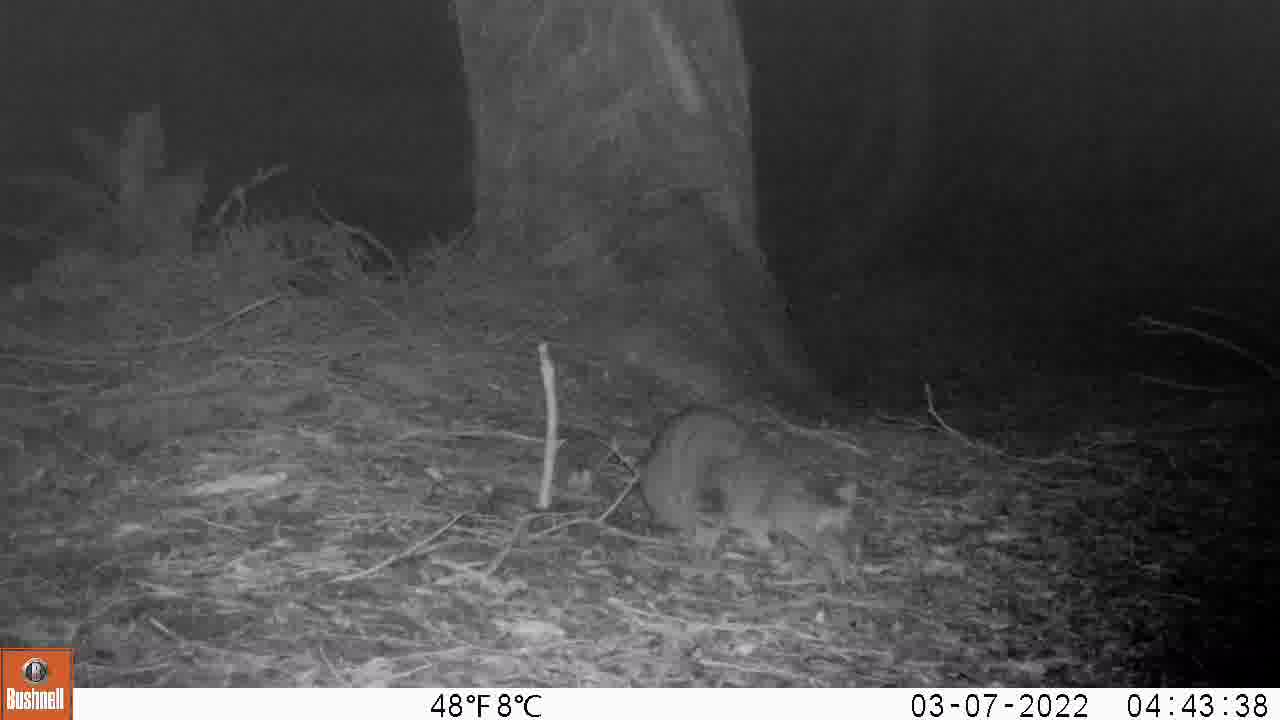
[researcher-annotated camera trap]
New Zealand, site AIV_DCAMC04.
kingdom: Animalia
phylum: Chordata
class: Mammalia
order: Carnivora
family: Felidae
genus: Felis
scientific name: Felis catus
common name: domestic cat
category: cat